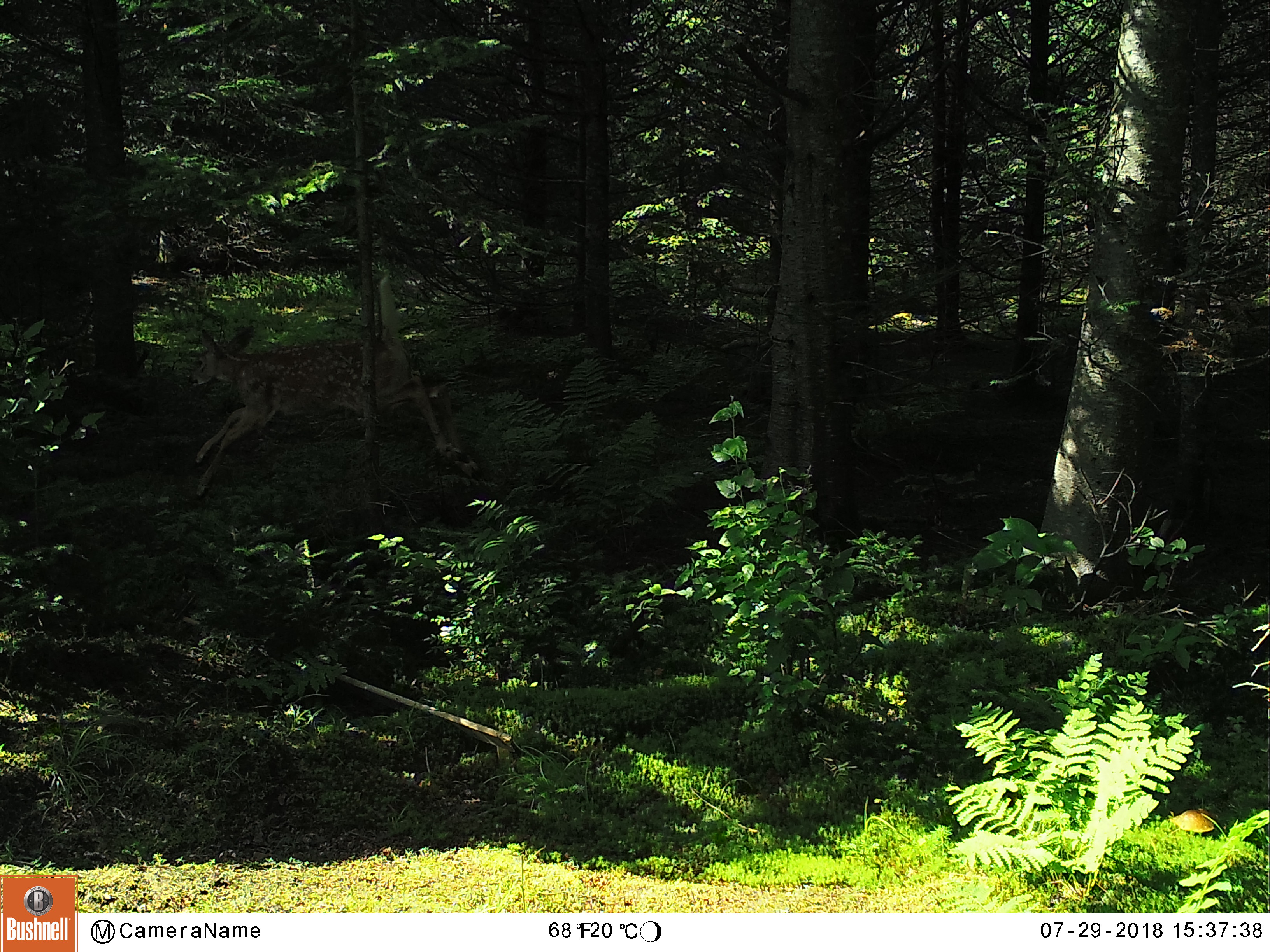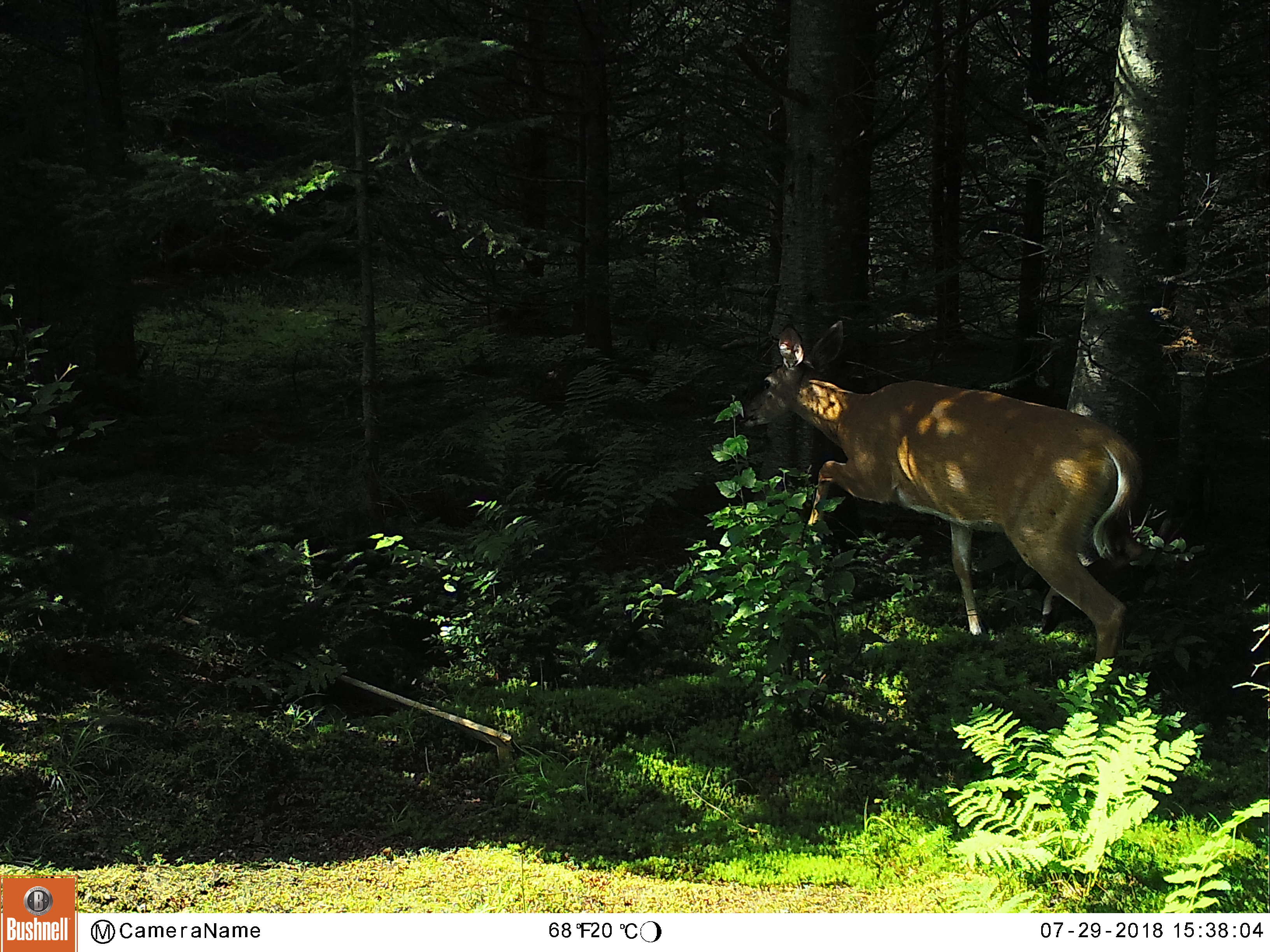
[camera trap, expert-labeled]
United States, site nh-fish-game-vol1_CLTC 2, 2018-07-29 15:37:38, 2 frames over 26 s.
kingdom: Animalia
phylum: Chordata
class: Mammalia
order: Artiodactyla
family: Cervidae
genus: Odocoileus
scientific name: Odocoileus virginianus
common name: white-tailed deer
White-tailed deer (Odocoileus virginianus).